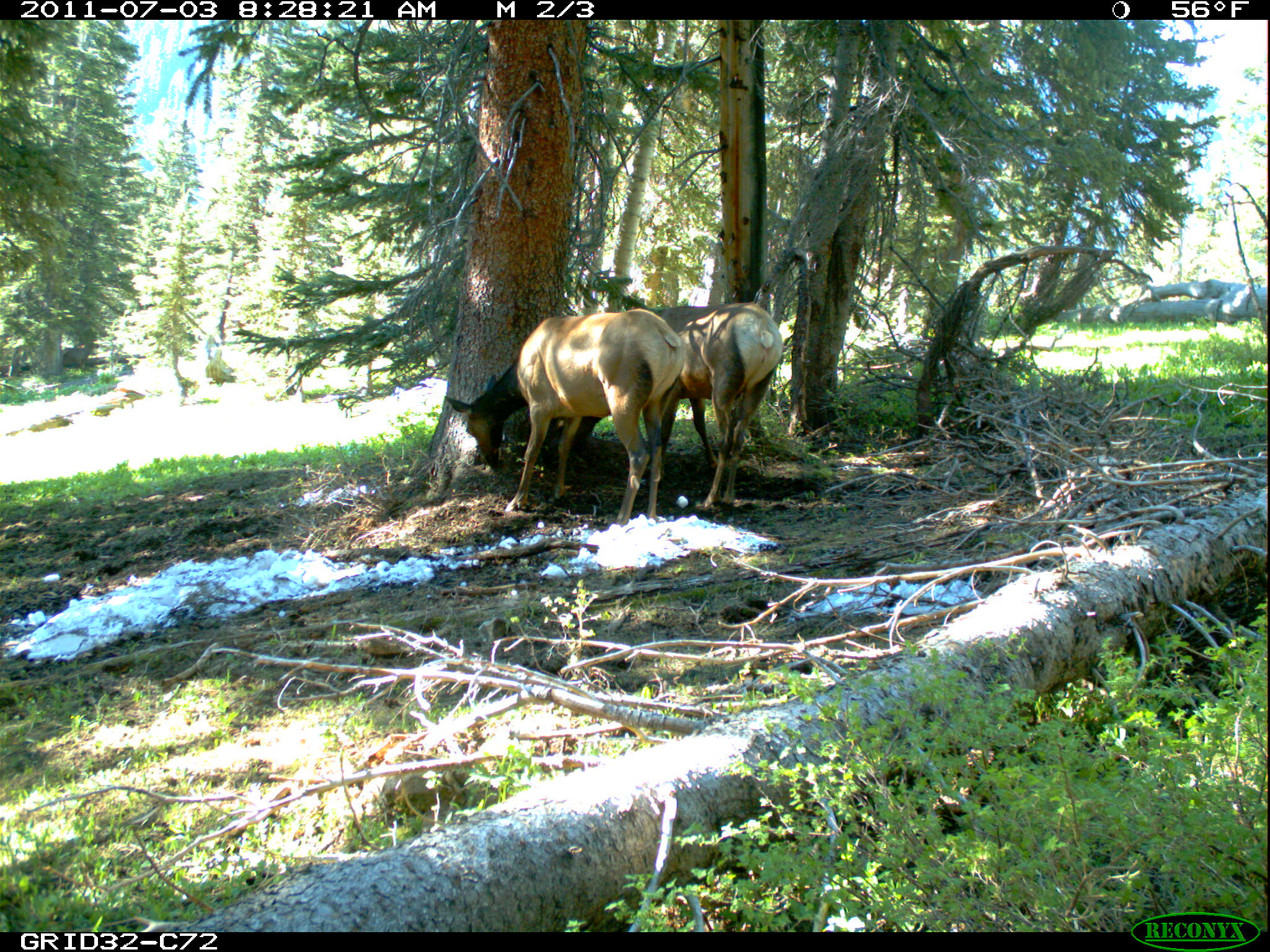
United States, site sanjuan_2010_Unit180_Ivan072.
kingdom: Animalia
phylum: Chordata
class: Mammalia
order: Artiodactyla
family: Cervidae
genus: Cervus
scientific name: Cervus elaphus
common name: red deer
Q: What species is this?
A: Cervus elaphus (red deer).